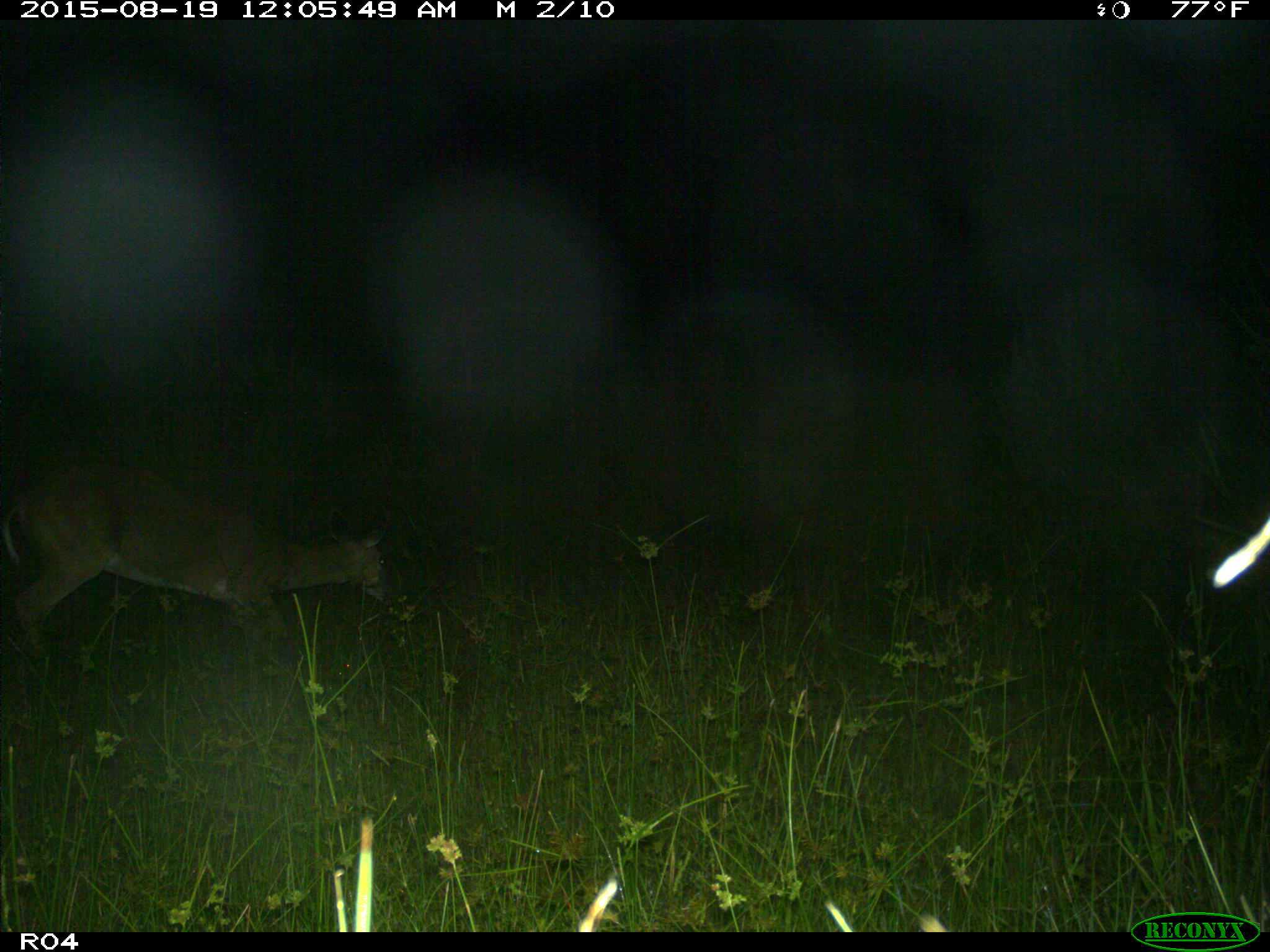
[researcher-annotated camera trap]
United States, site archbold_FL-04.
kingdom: Animalia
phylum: Chordata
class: Mammalia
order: Artiodactyla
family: Cervidae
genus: Odocoileus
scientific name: Odocoileus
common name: deer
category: unidentified deer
Unidentified deer (deer) (Odocoileus).